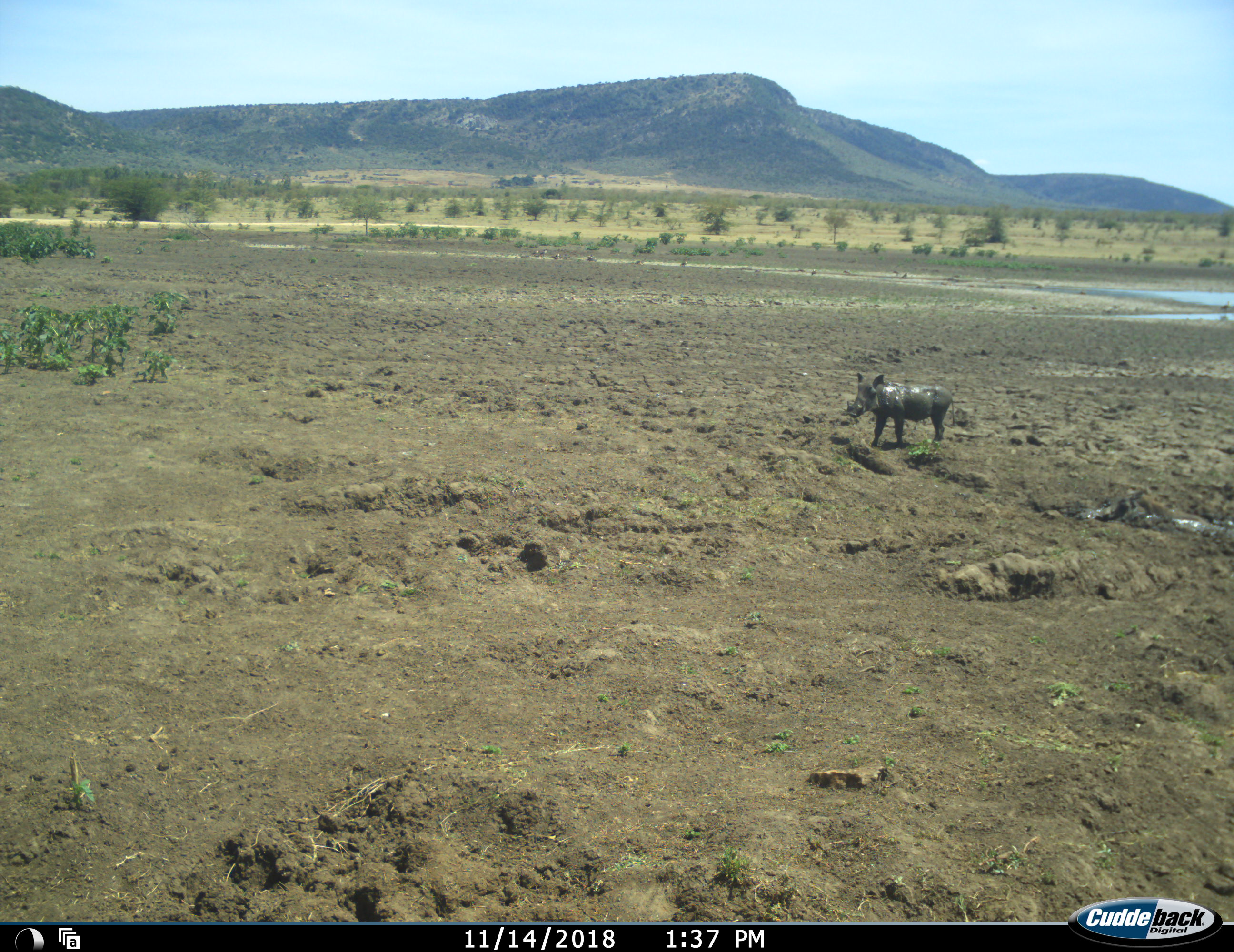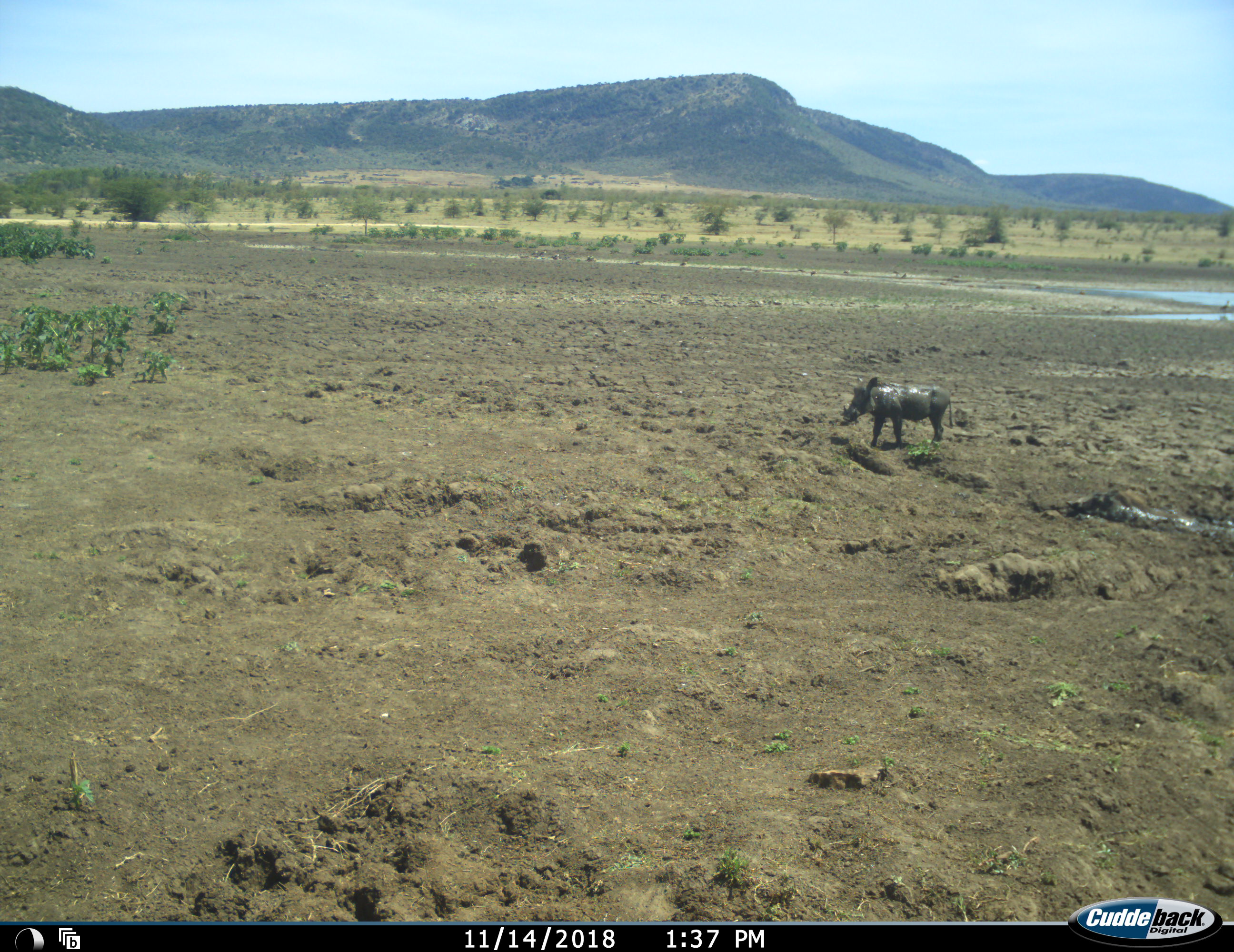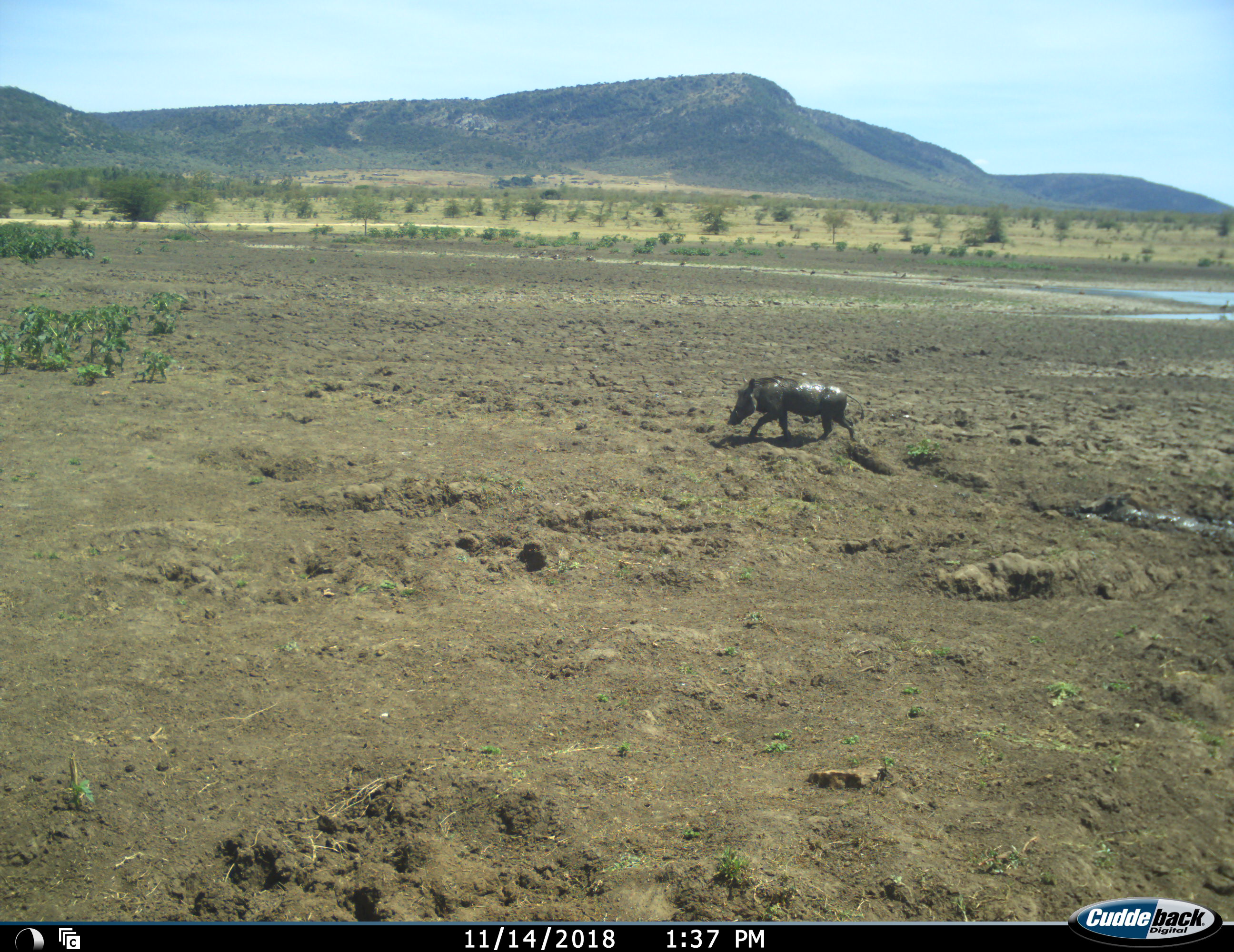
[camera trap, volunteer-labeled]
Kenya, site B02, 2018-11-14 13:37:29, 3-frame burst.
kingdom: Animalia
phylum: Chordata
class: Mammalia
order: Artiodactyla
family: Suidae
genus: Phacochoerus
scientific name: Phacochoerus africanus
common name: warthog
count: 2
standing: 33%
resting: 22%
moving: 89%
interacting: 33%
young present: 0%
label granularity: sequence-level